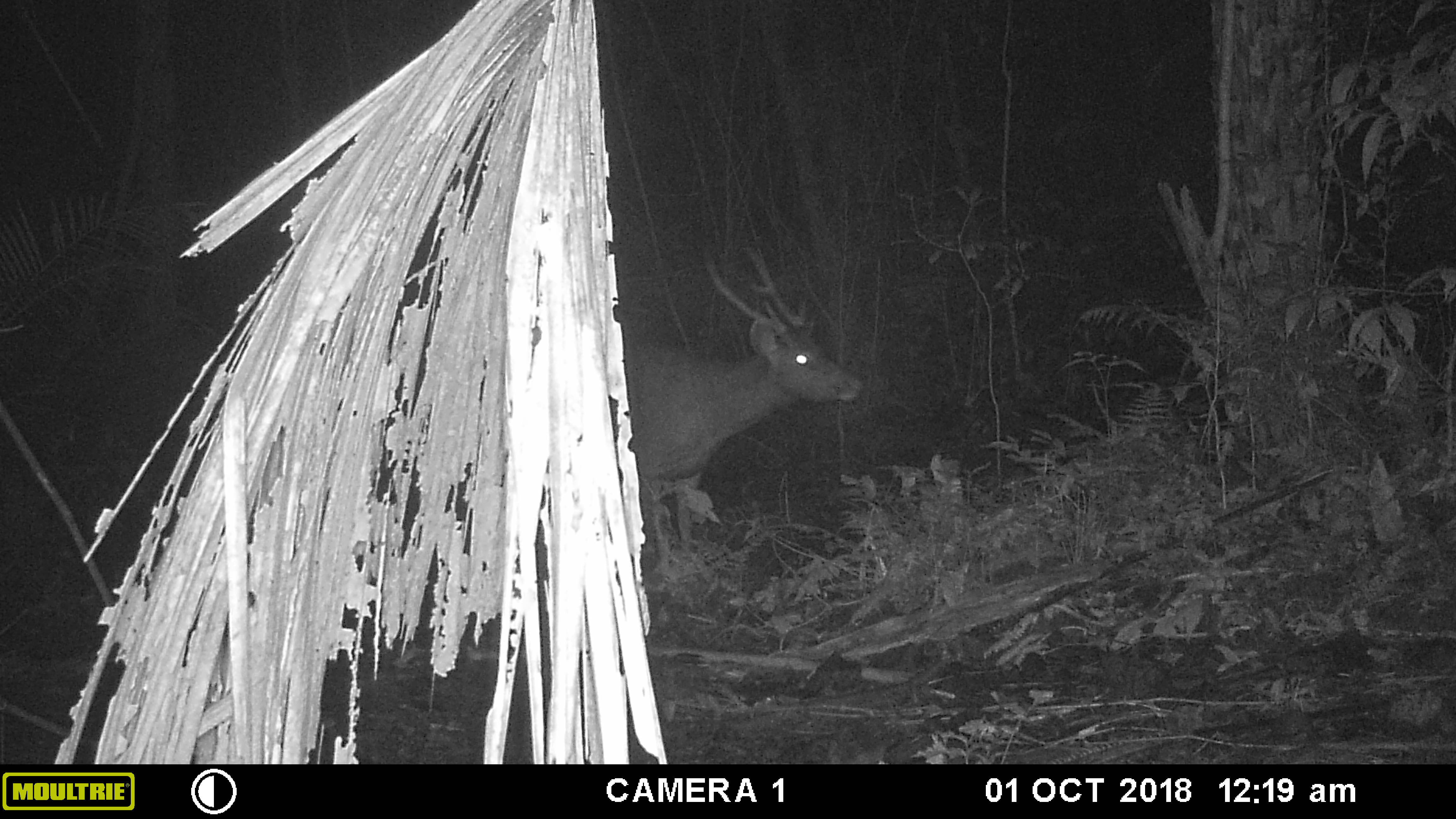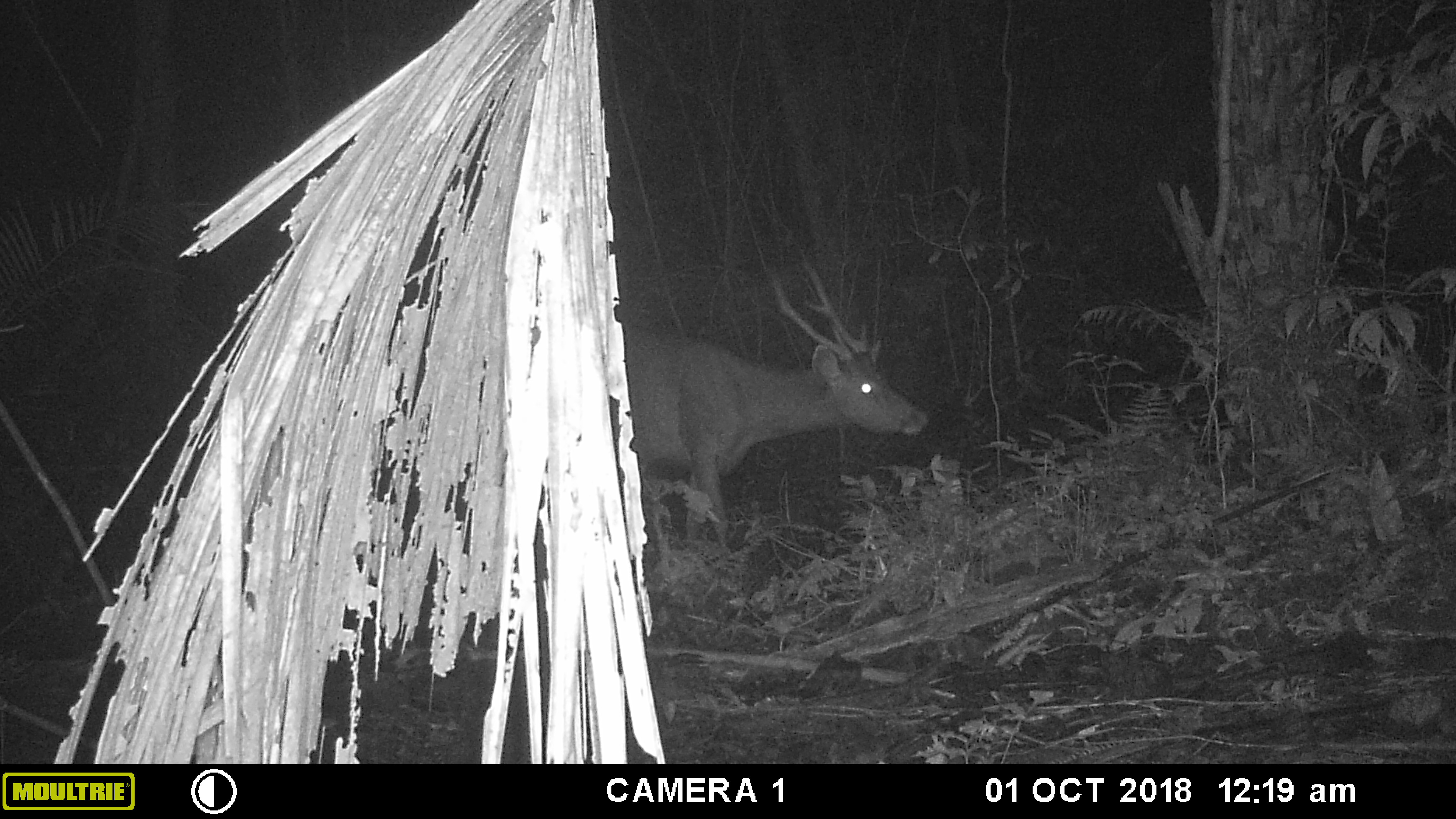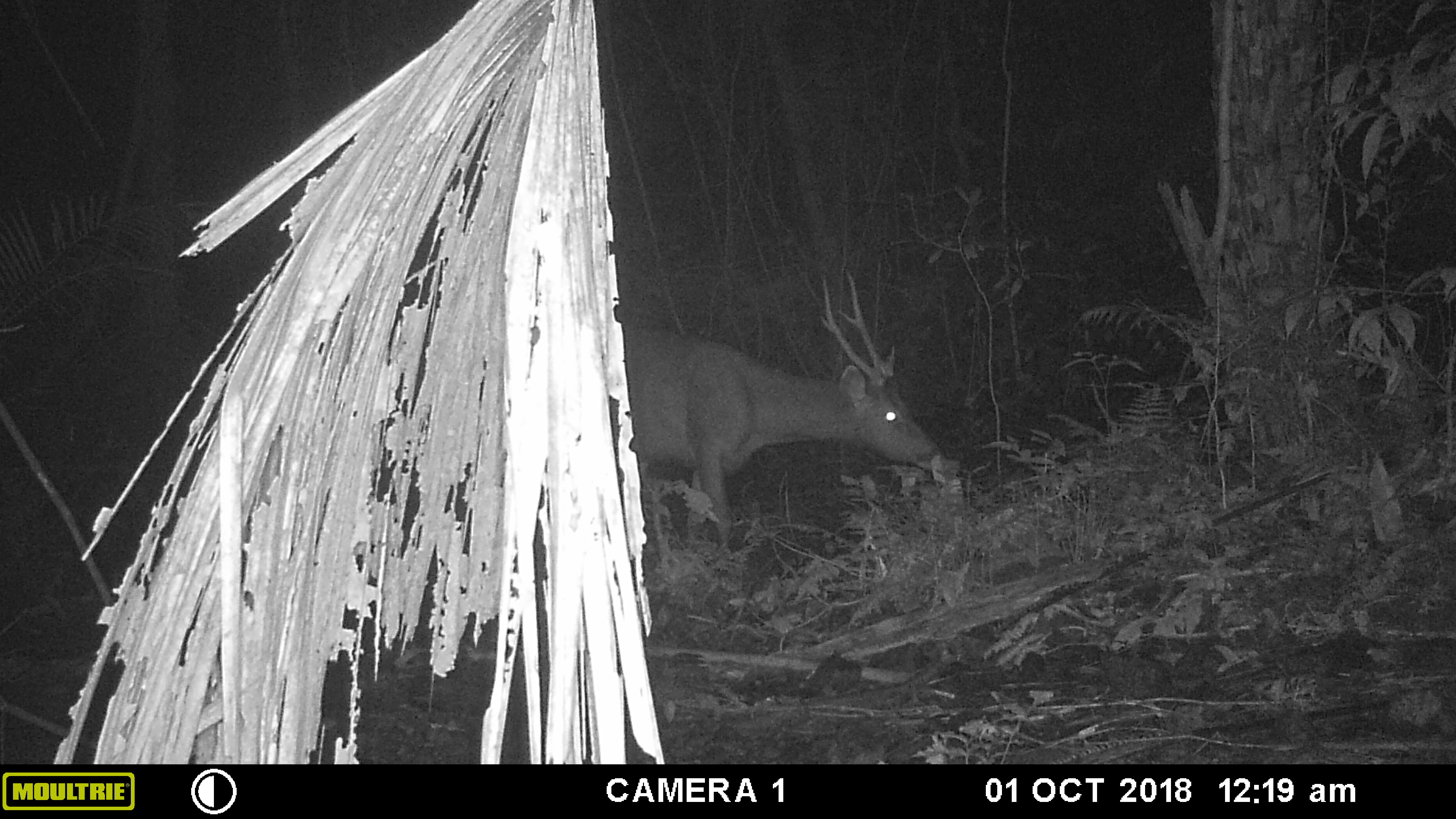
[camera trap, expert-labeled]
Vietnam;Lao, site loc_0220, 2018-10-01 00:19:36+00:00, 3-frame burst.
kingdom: Animalia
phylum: Chordata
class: Mammalia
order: Artiodactyla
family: Cervidae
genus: Rusa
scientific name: Rusa unicolor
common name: sambar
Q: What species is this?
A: Sambar (Rusa unicolor).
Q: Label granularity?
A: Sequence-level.